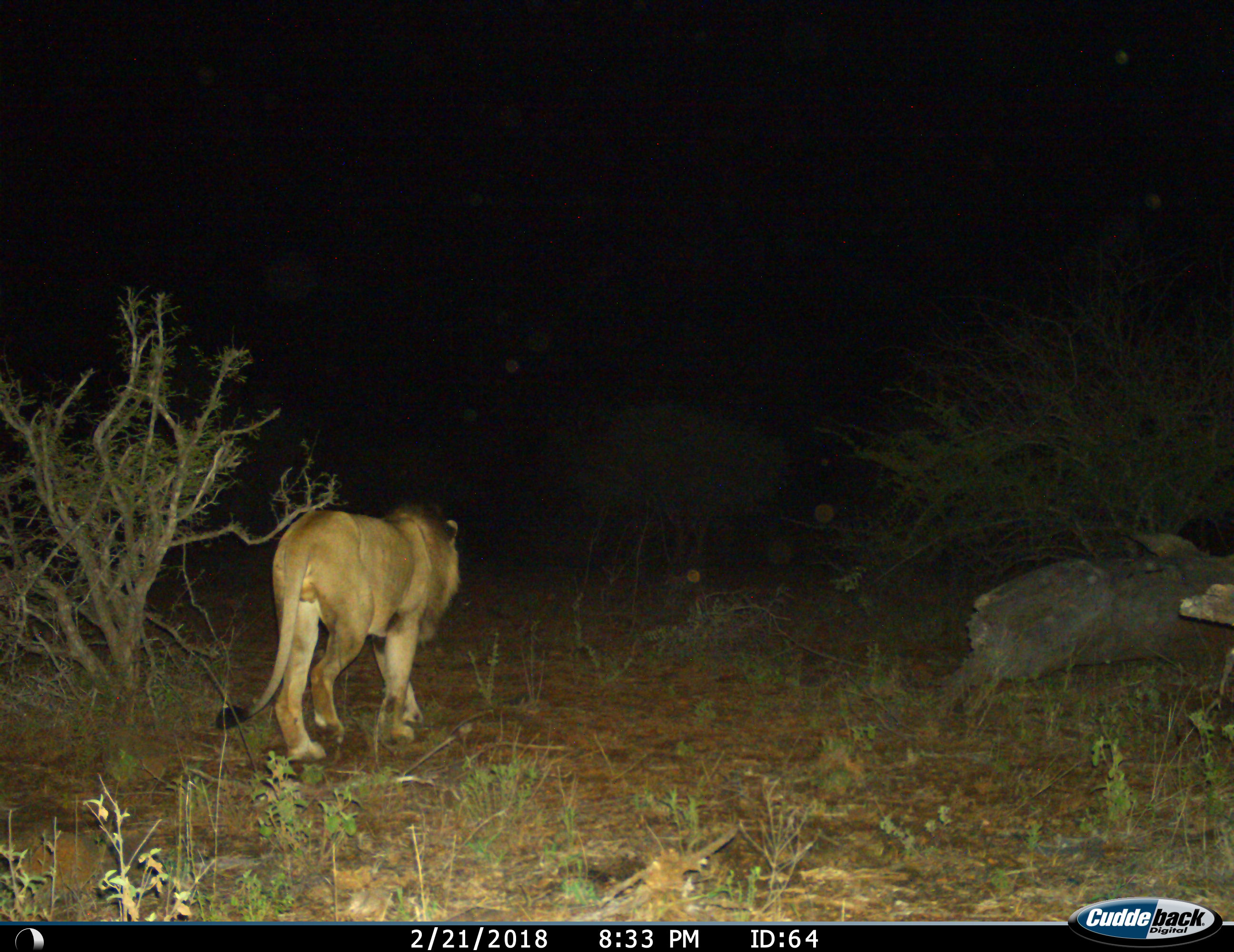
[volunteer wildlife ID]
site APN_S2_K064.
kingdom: Animalia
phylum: Chordata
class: Mammalia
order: Carnivora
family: Felidae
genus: Panthera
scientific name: Panthera leo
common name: lion male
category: lionmale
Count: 1.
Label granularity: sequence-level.